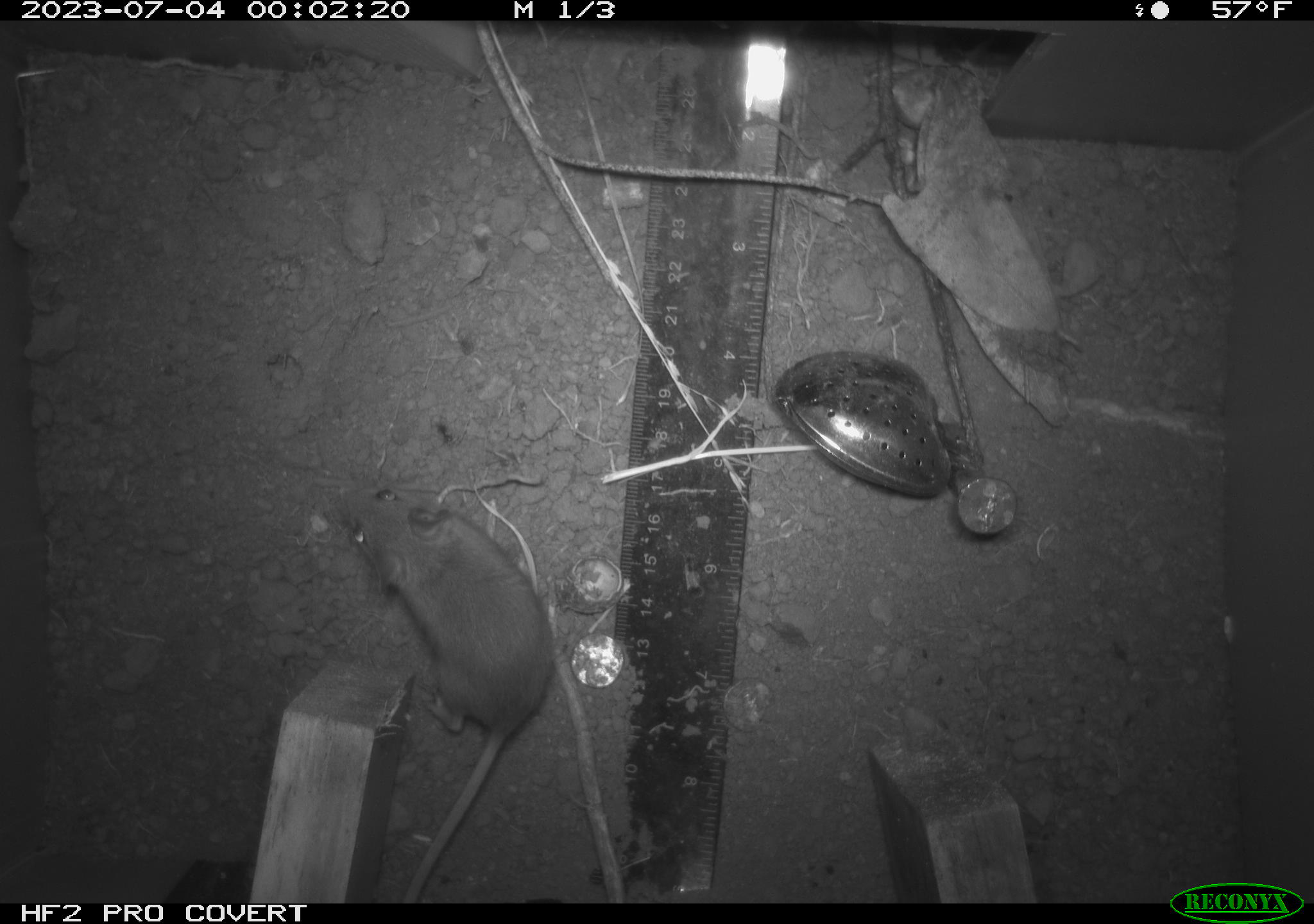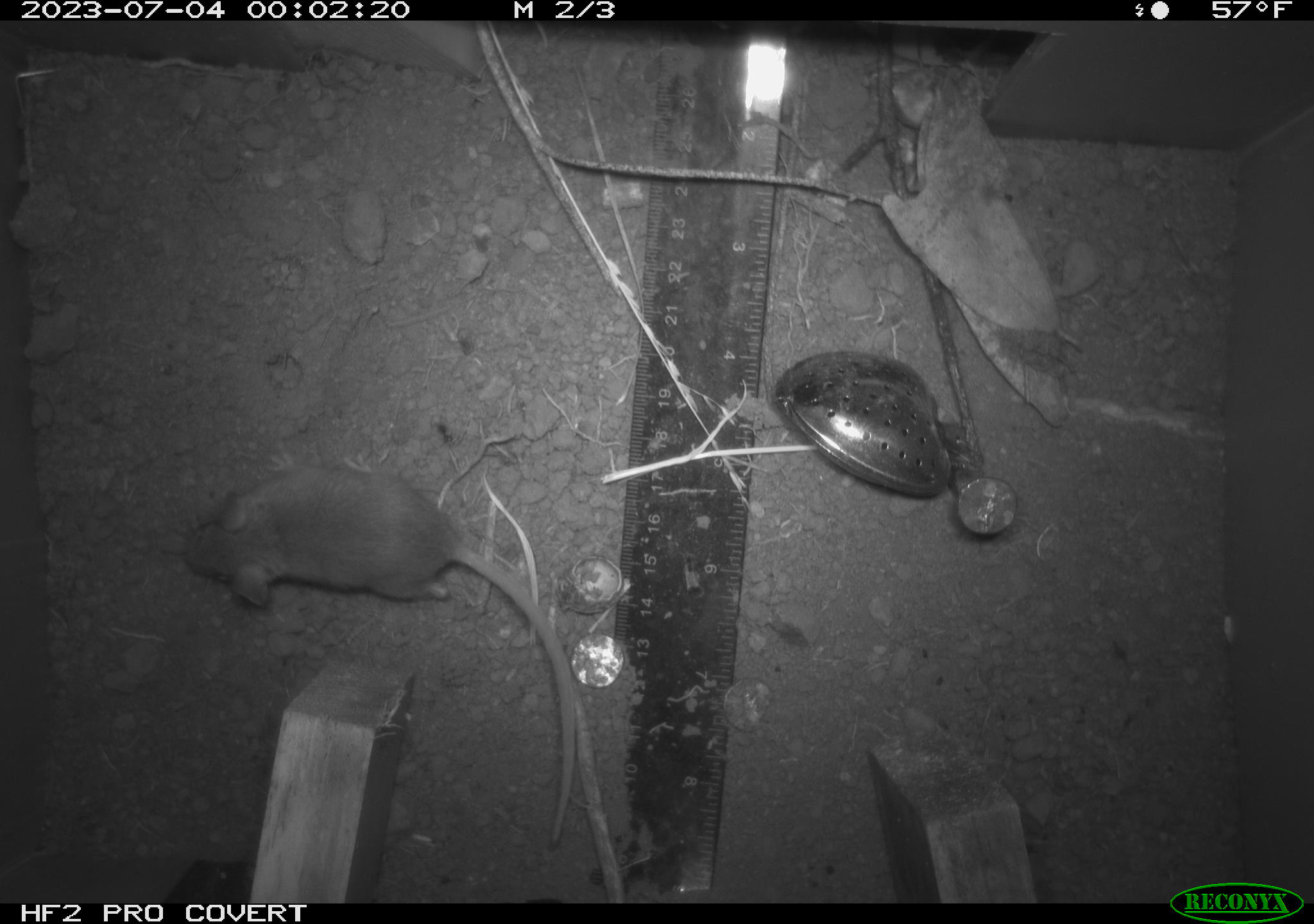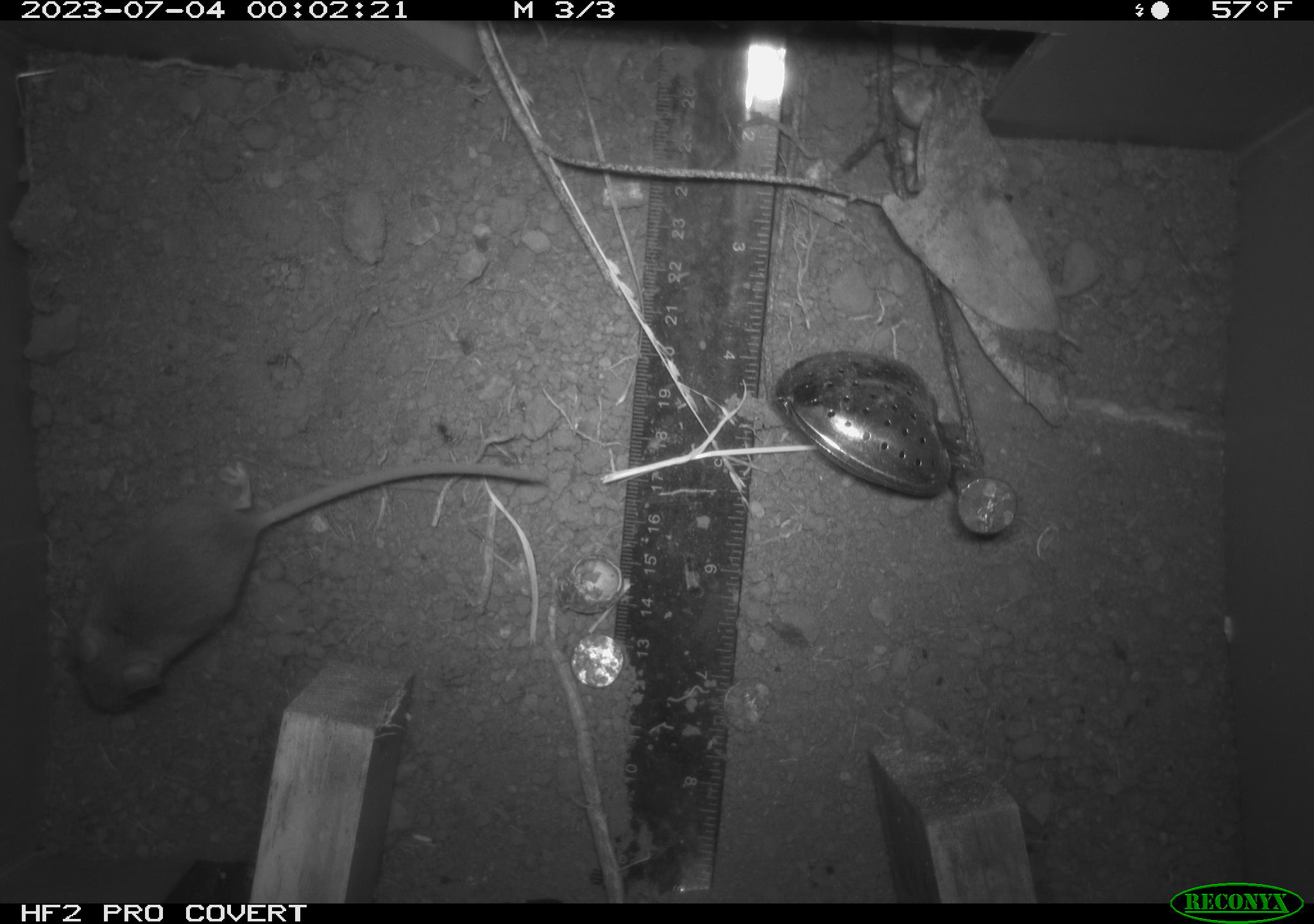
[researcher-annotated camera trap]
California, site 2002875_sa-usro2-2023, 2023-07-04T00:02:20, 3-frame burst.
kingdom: Animalia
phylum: Chordata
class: Mammalia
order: Rodentia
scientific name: Rodentia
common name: mouse species